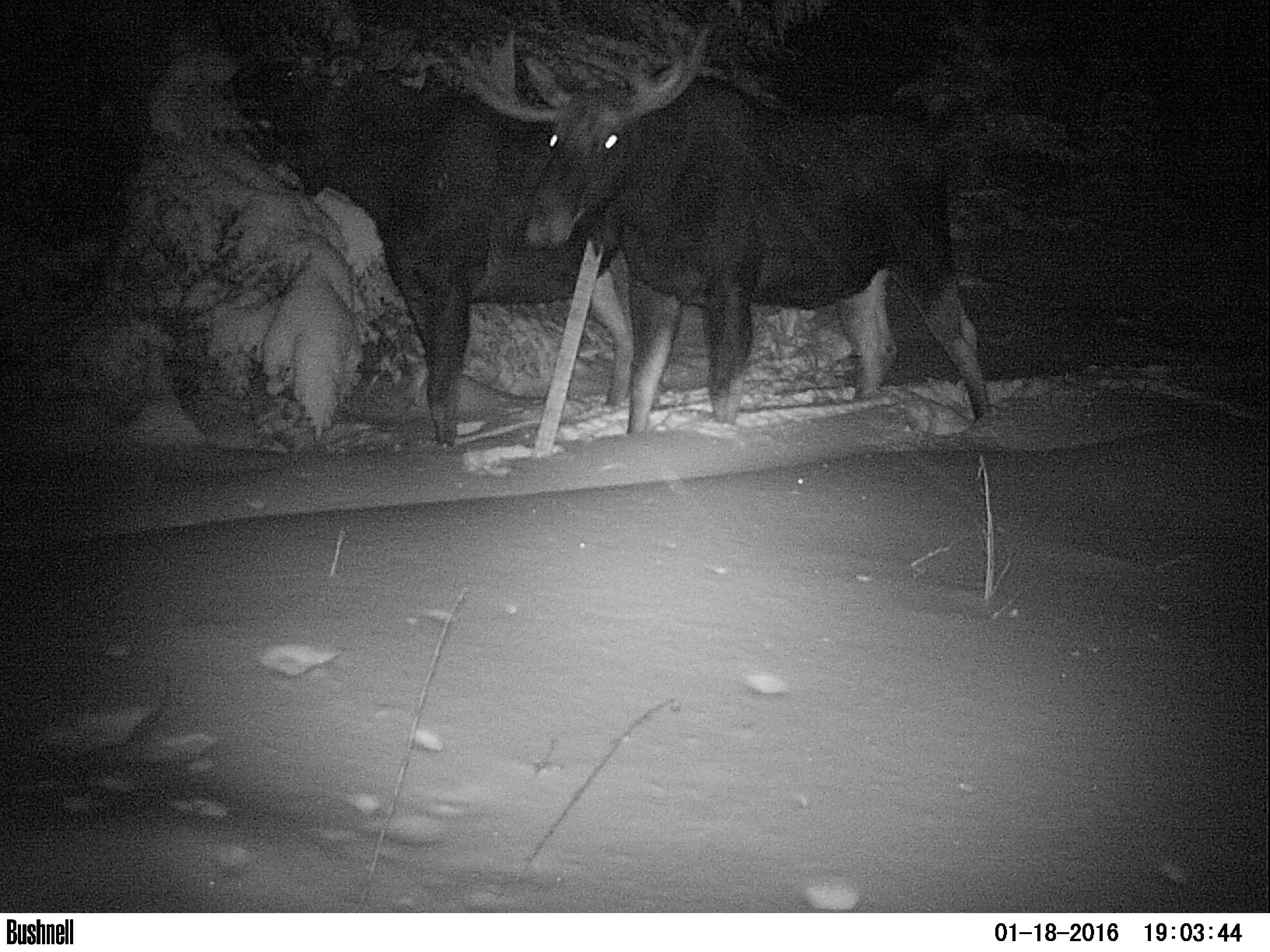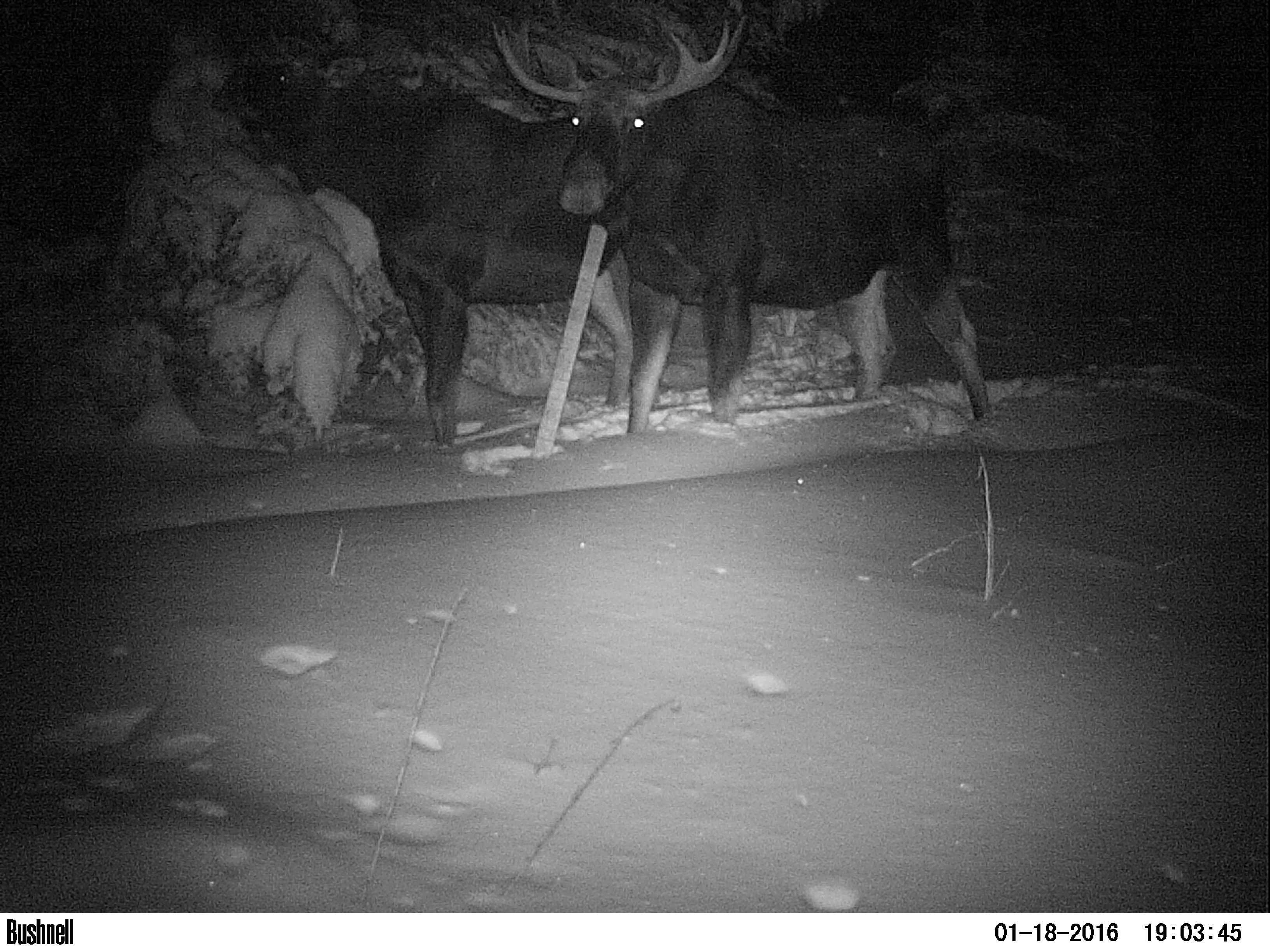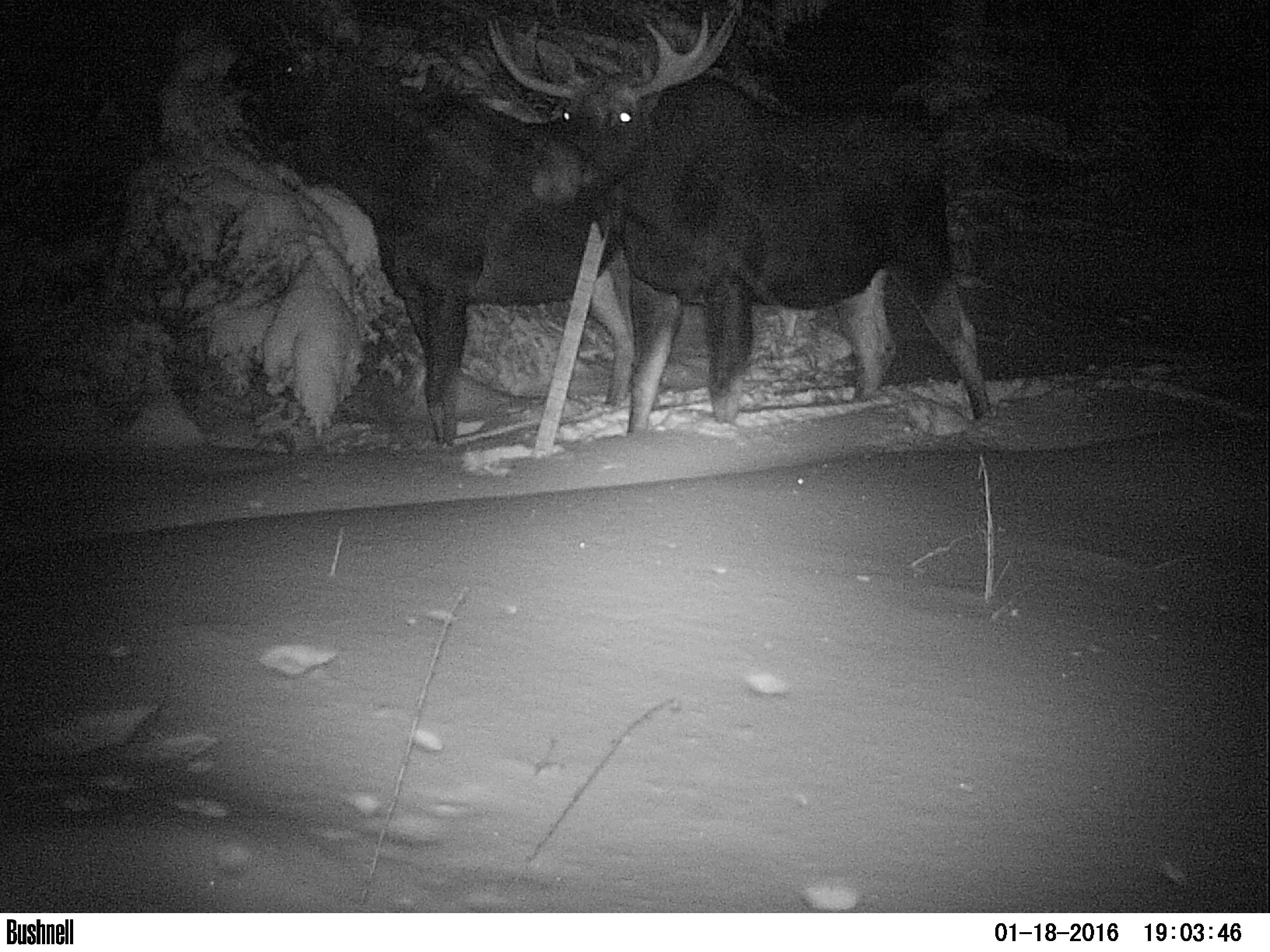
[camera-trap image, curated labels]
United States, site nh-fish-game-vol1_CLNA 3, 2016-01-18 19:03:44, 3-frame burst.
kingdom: Animalia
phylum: Chordata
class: Mammalia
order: Artiodactyla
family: Cervidae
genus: Alces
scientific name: Alces alces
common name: moose